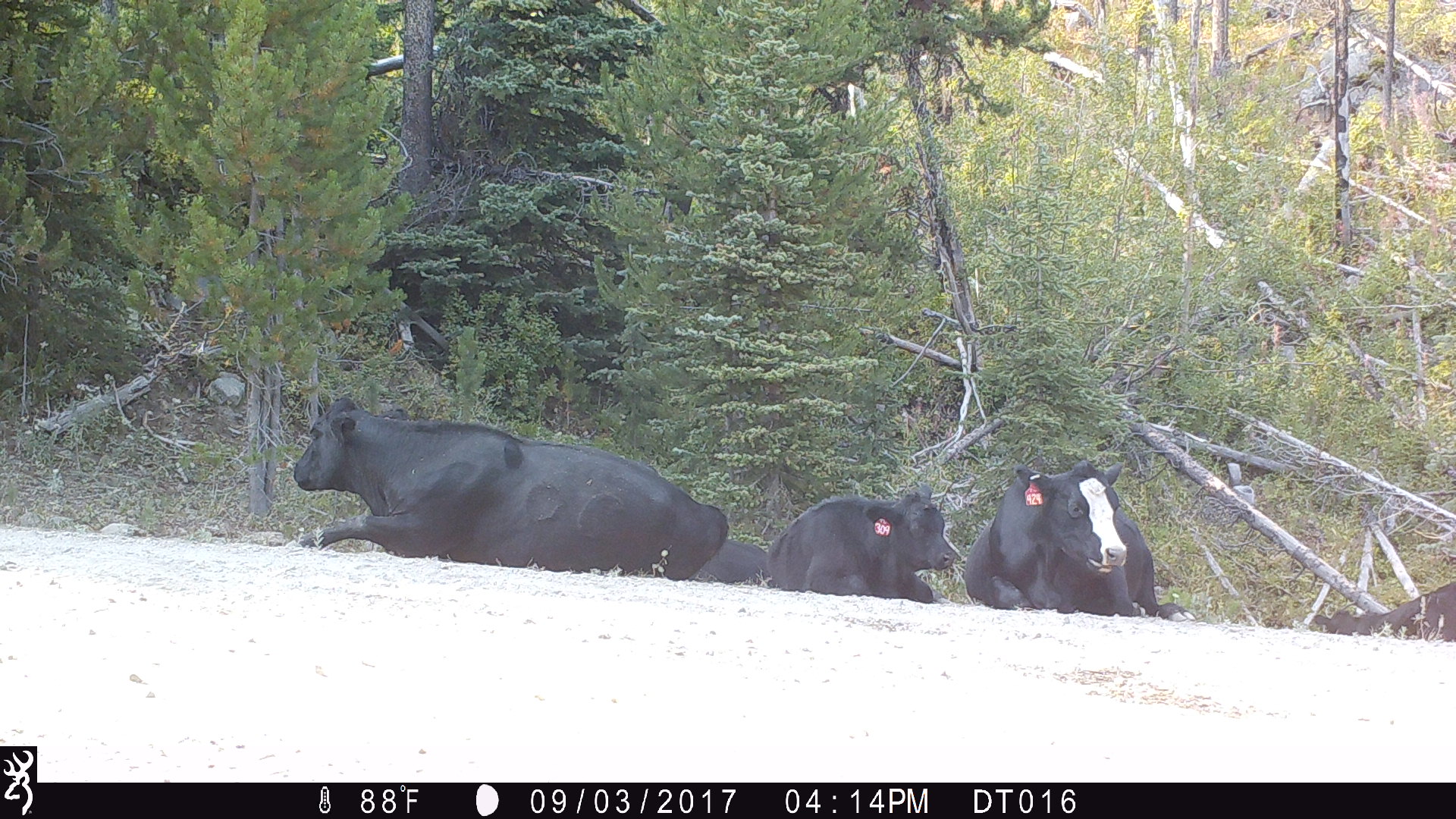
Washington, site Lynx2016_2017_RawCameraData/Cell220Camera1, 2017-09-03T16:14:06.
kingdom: Animalia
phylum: Chordata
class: Mammalia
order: Artiodactyla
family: Bovidae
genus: Bos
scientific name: Bos taurus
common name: domestic cattle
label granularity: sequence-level